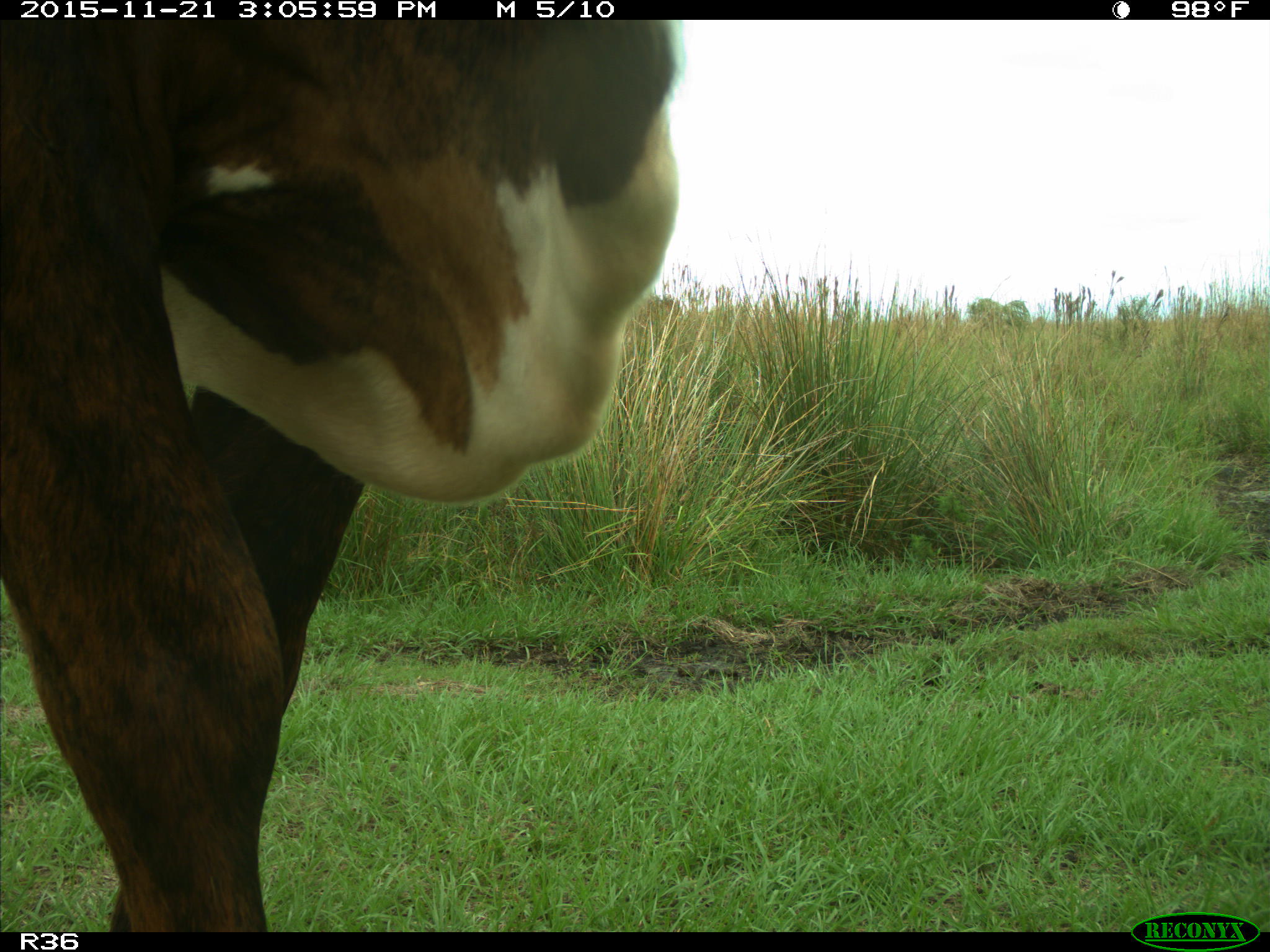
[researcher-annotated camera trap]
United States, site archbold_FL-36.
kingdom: Animalia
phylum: Chordata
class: Mammalia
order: Artiodactyla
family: Bovidae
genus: Bos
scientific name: Bos taurus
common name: domestic cow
Bos taurus (domestic cow).